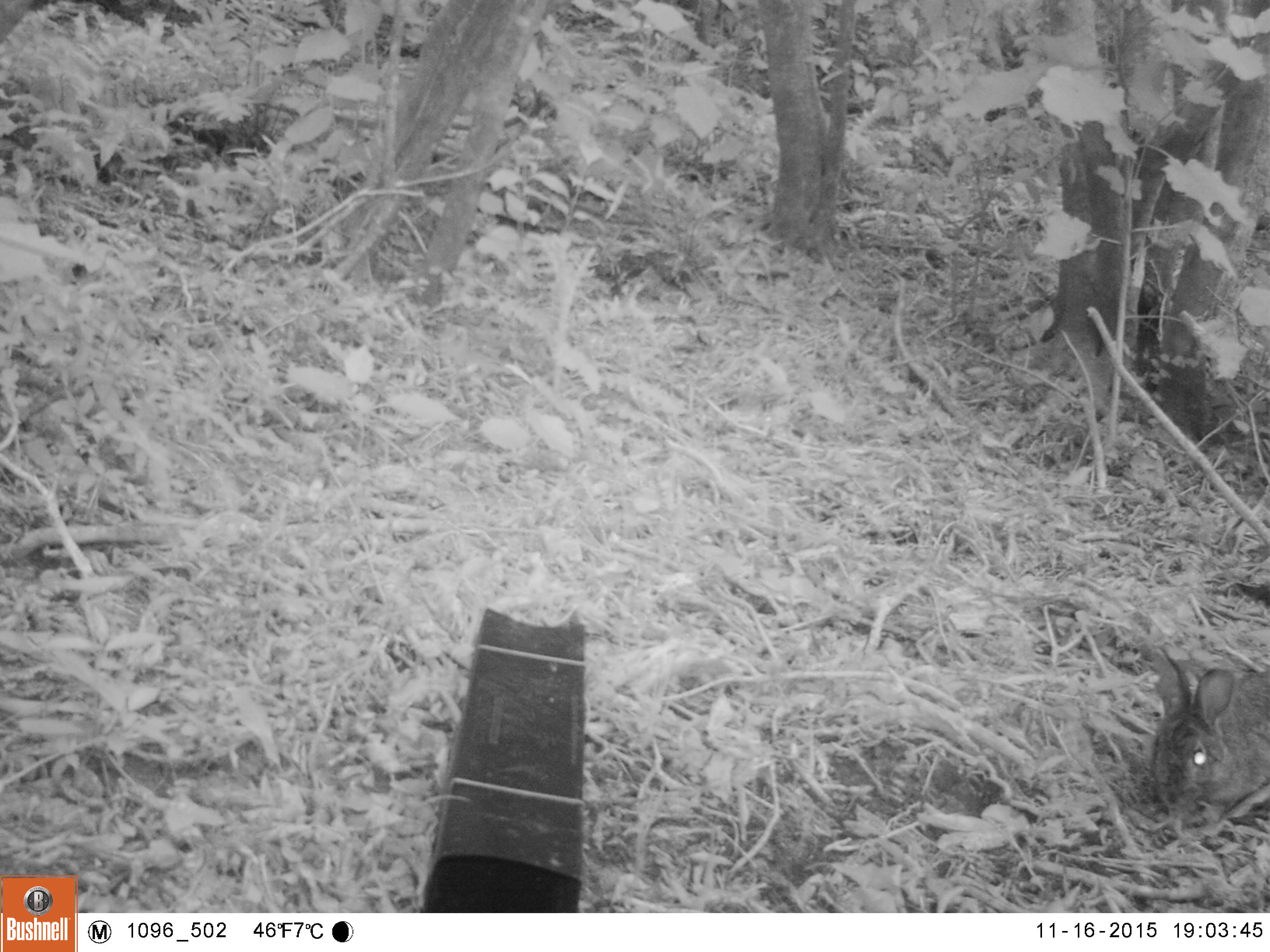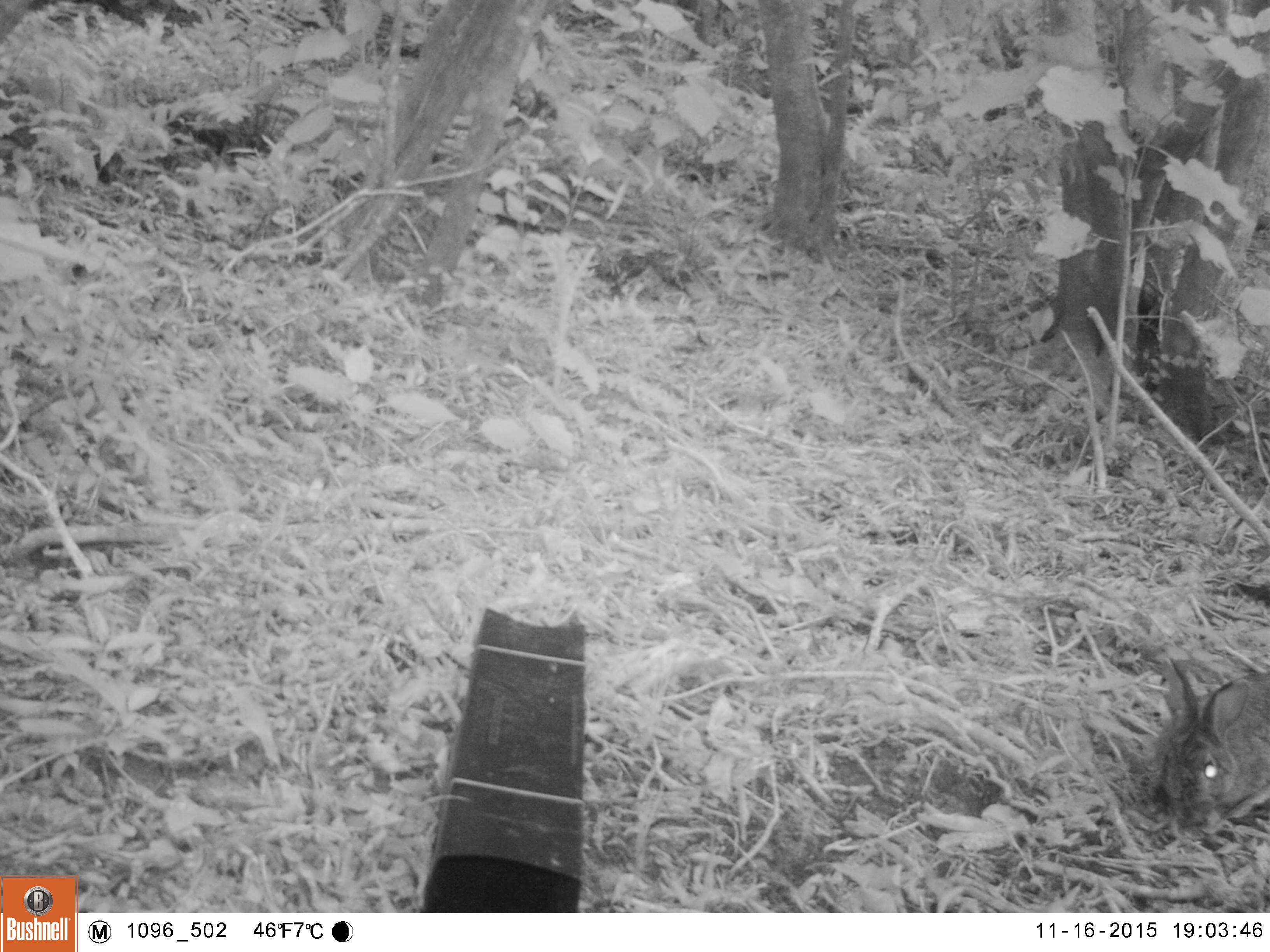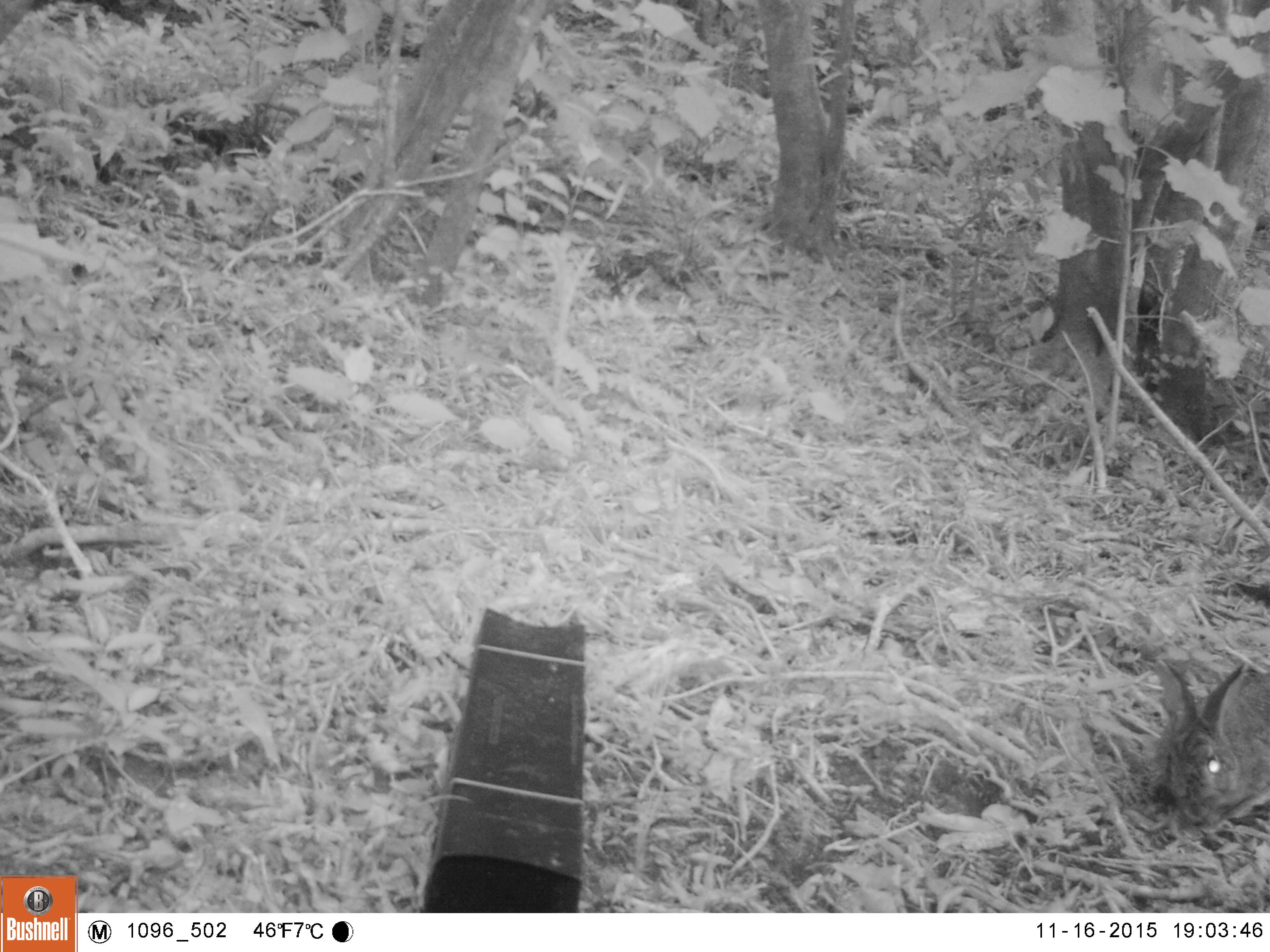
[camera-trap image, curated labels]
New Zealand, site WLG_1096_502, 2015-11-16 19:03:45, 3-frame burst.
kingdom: Animalia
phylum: Chordata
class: Mammalia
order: Lagomorpha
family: Leporidae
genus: Oryctolagus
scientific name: Oryctolagus cuniculus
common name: european rabbit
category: rabbit